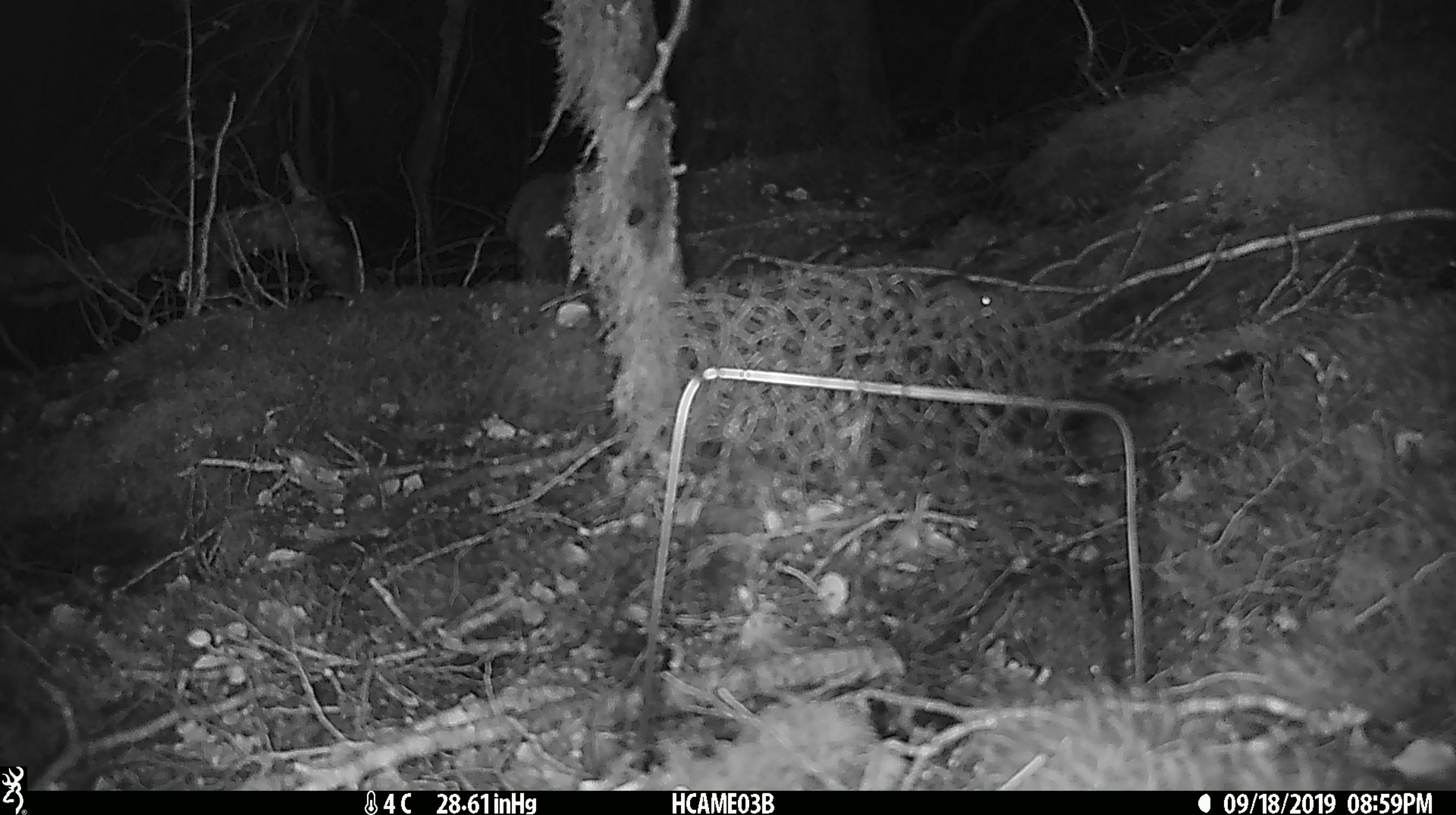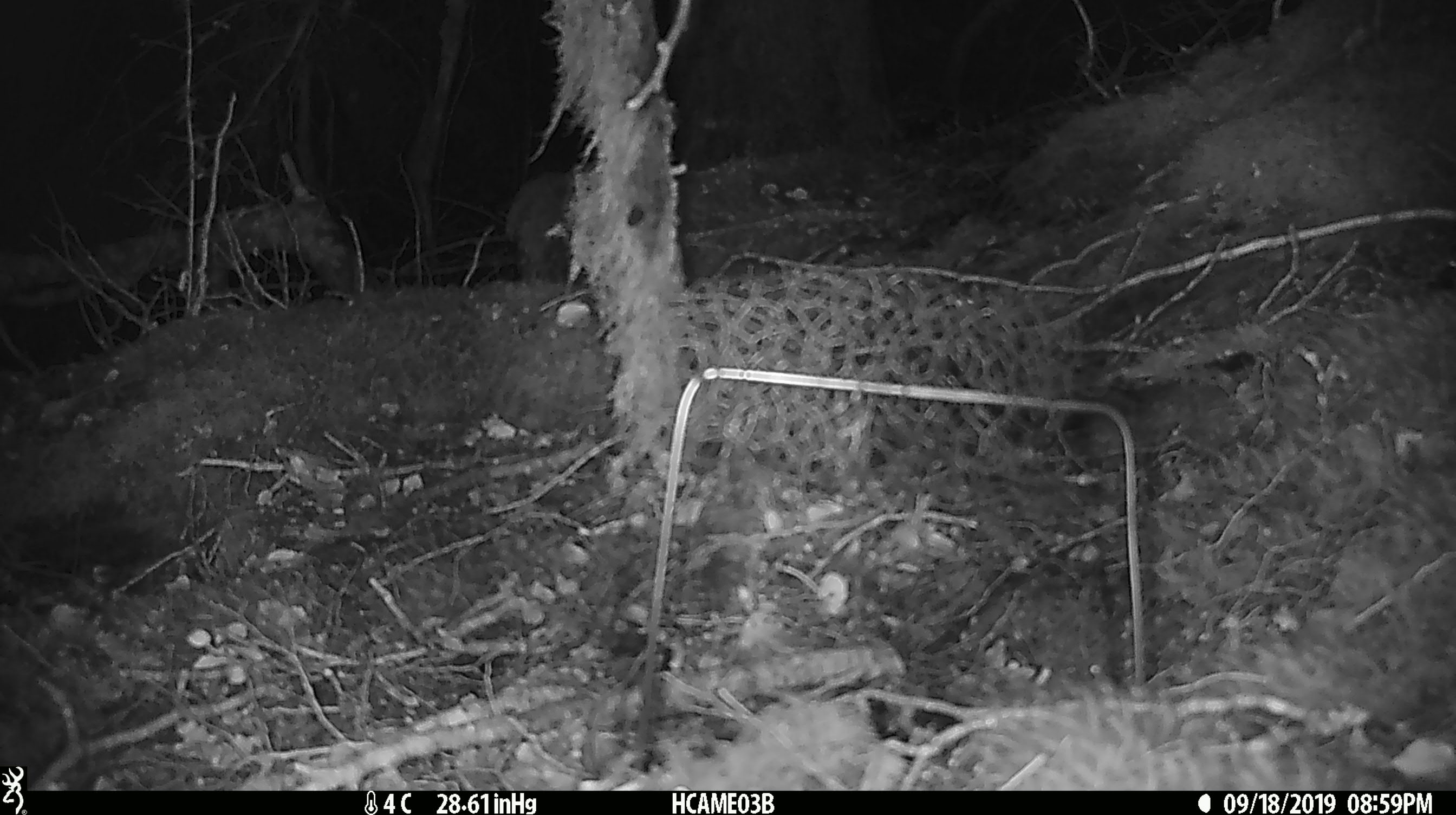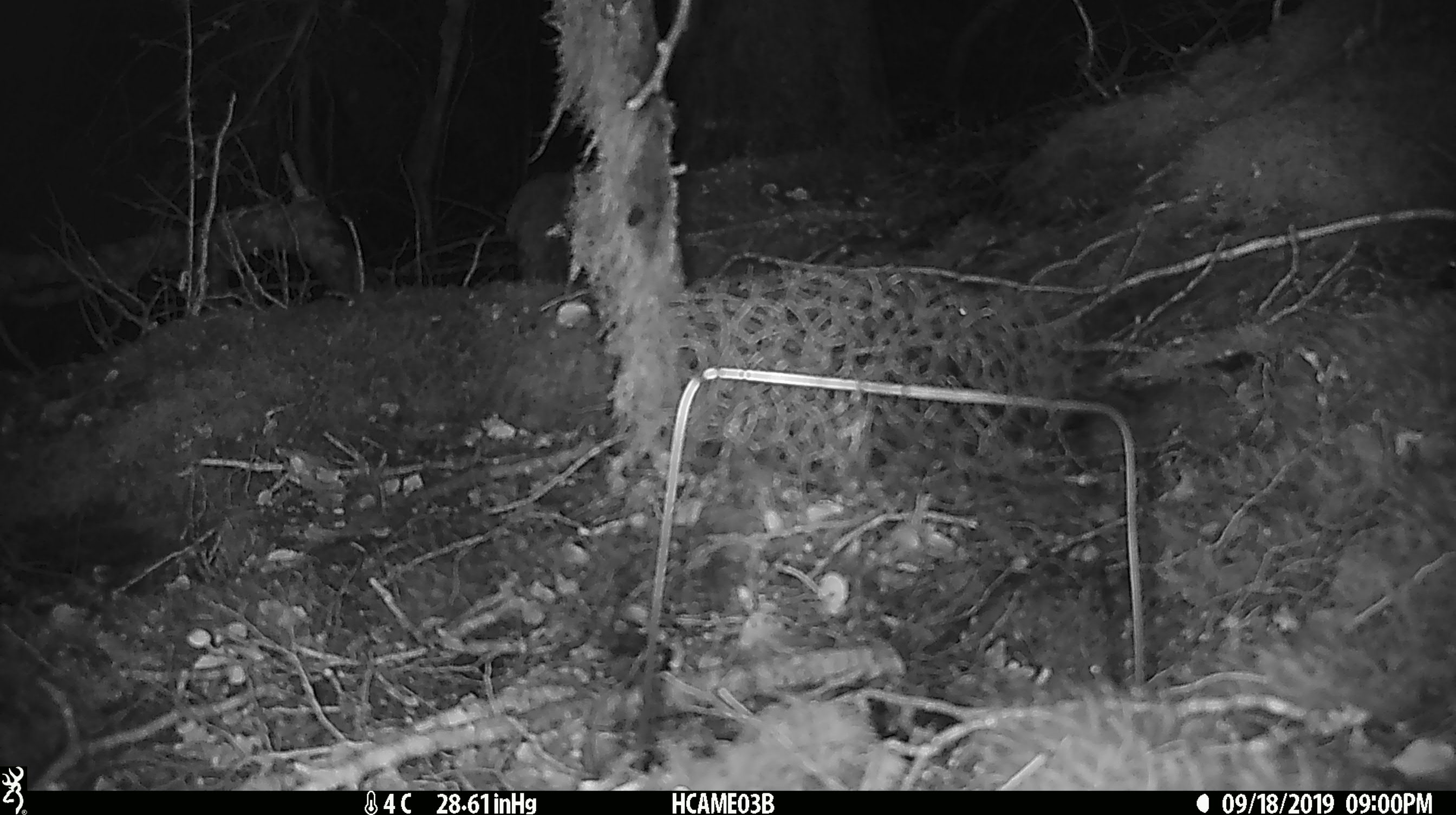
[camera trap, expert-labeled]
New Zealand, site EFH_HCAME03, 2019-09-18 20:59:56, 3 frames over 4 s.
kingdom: Animalia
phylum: Chordata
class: Mammalia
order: Rodentia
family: Muridae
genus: Mus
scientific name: Mus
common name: mouse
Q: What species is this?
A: Mouse (Mus).